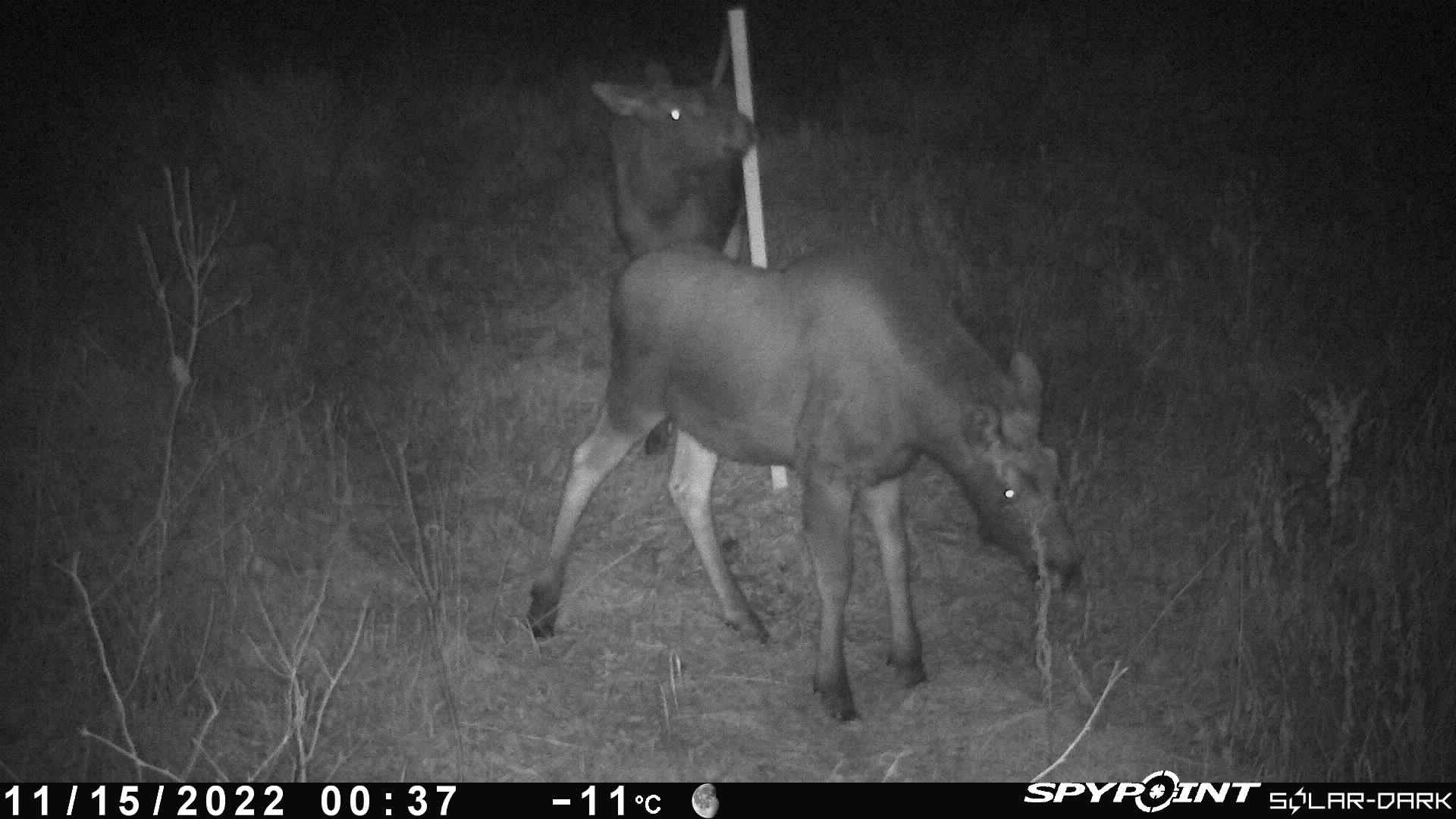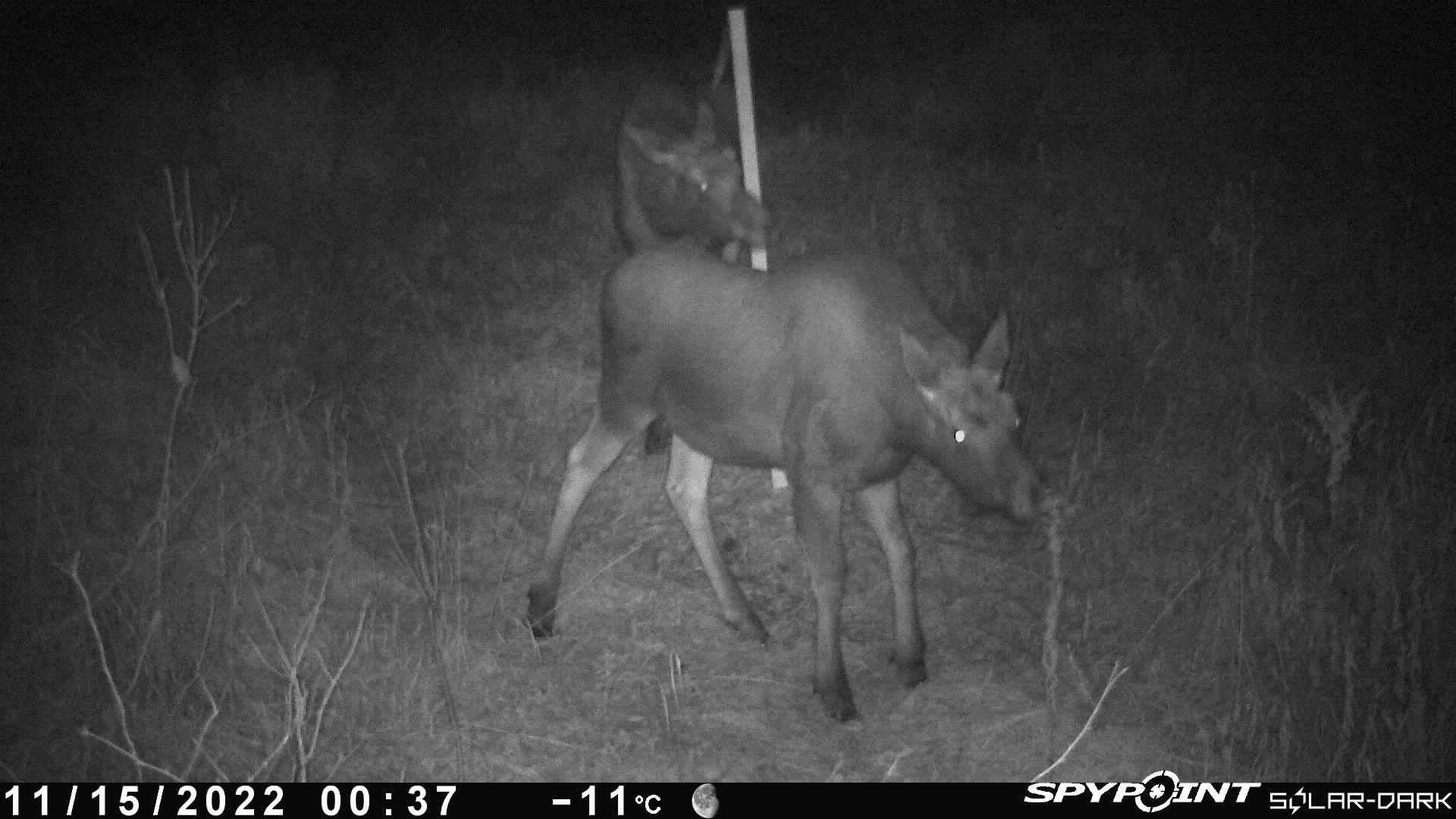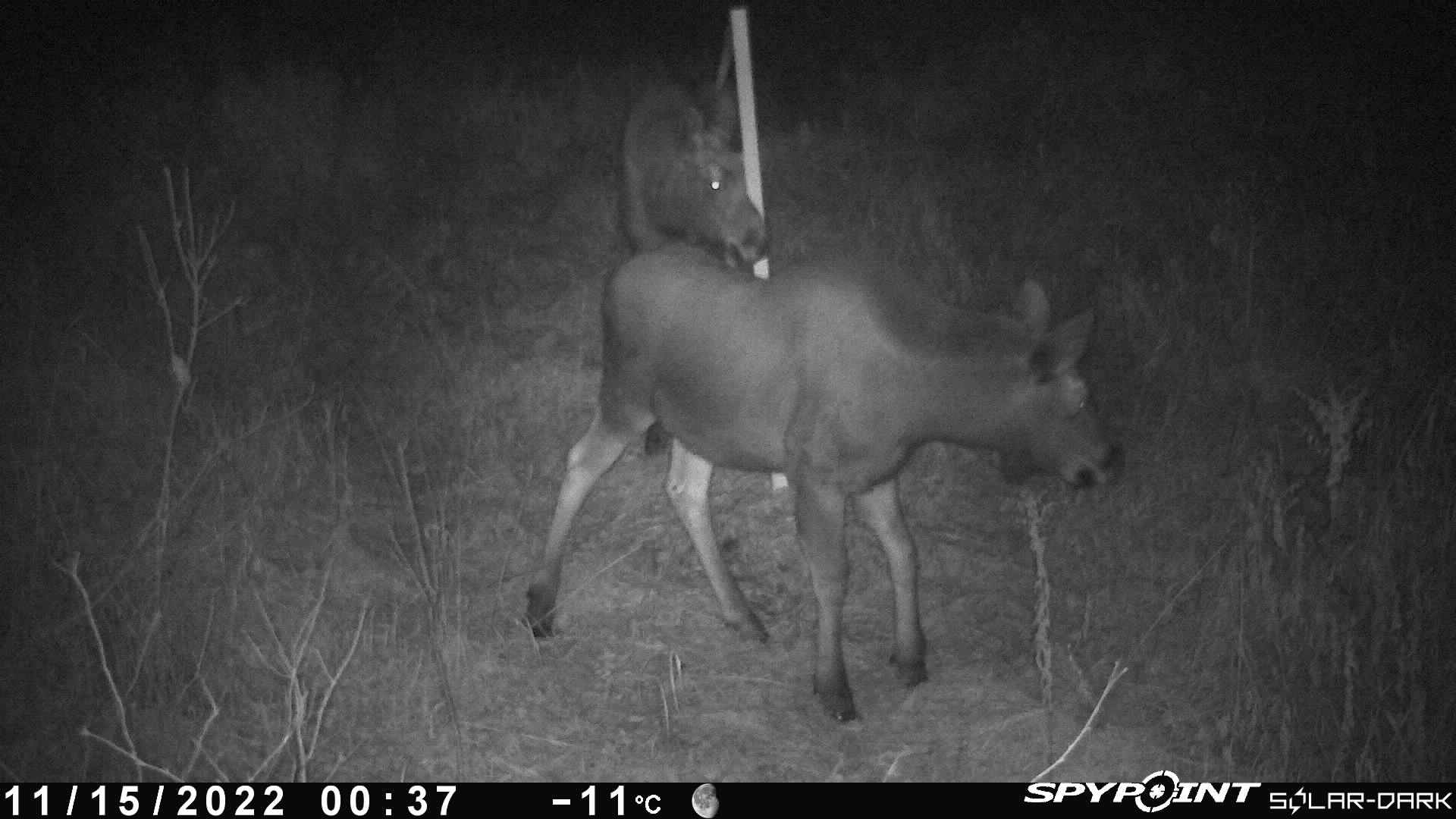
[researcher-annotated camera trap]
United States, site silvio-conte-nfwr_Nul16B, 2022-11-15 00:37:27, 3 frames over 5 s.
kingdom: Animalia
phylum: Chordata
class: Mammalia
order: Artiodactyla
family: Cervidae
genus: Alces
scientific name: Alces alces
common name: moose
Moose (Alces alces).